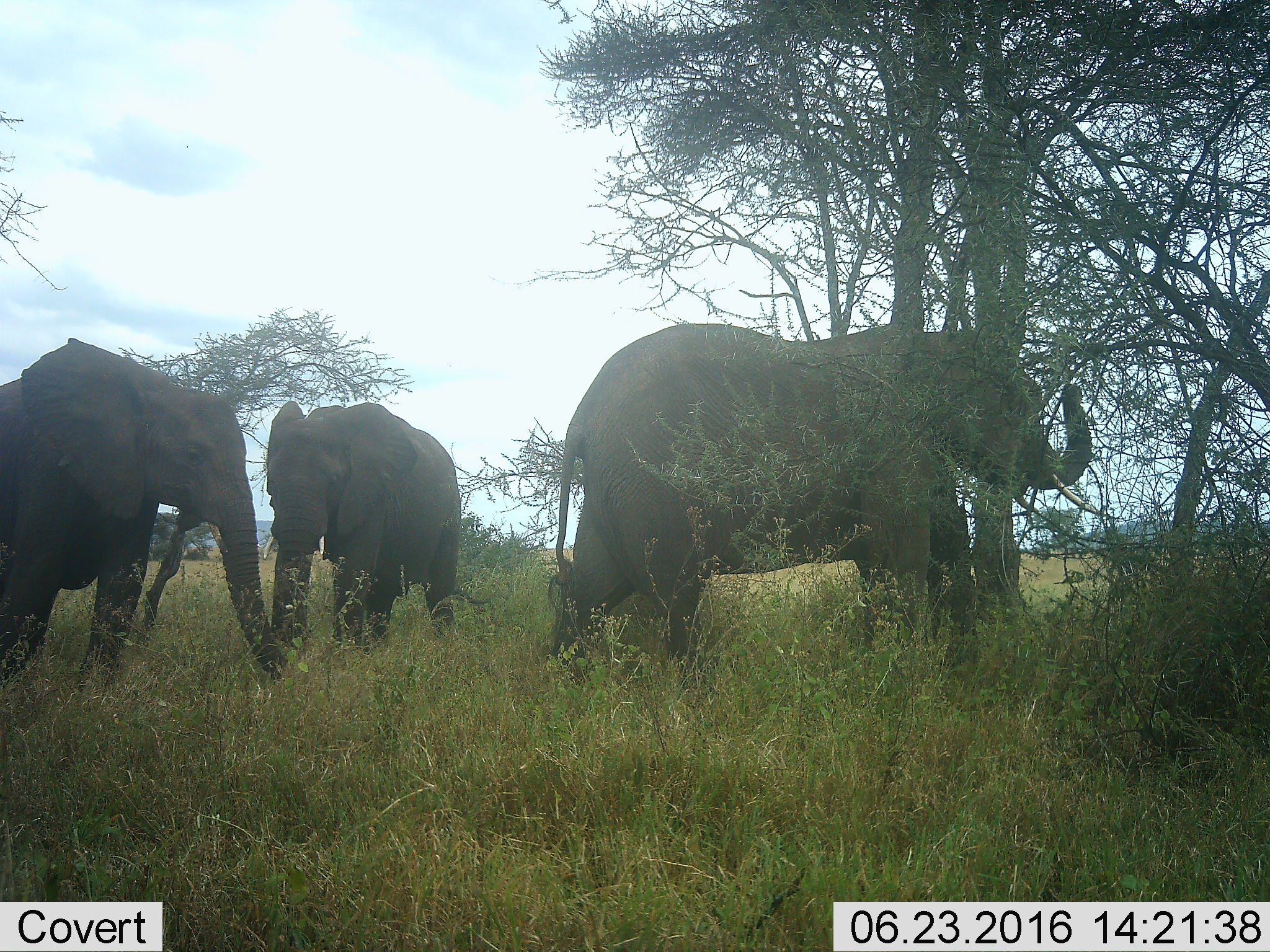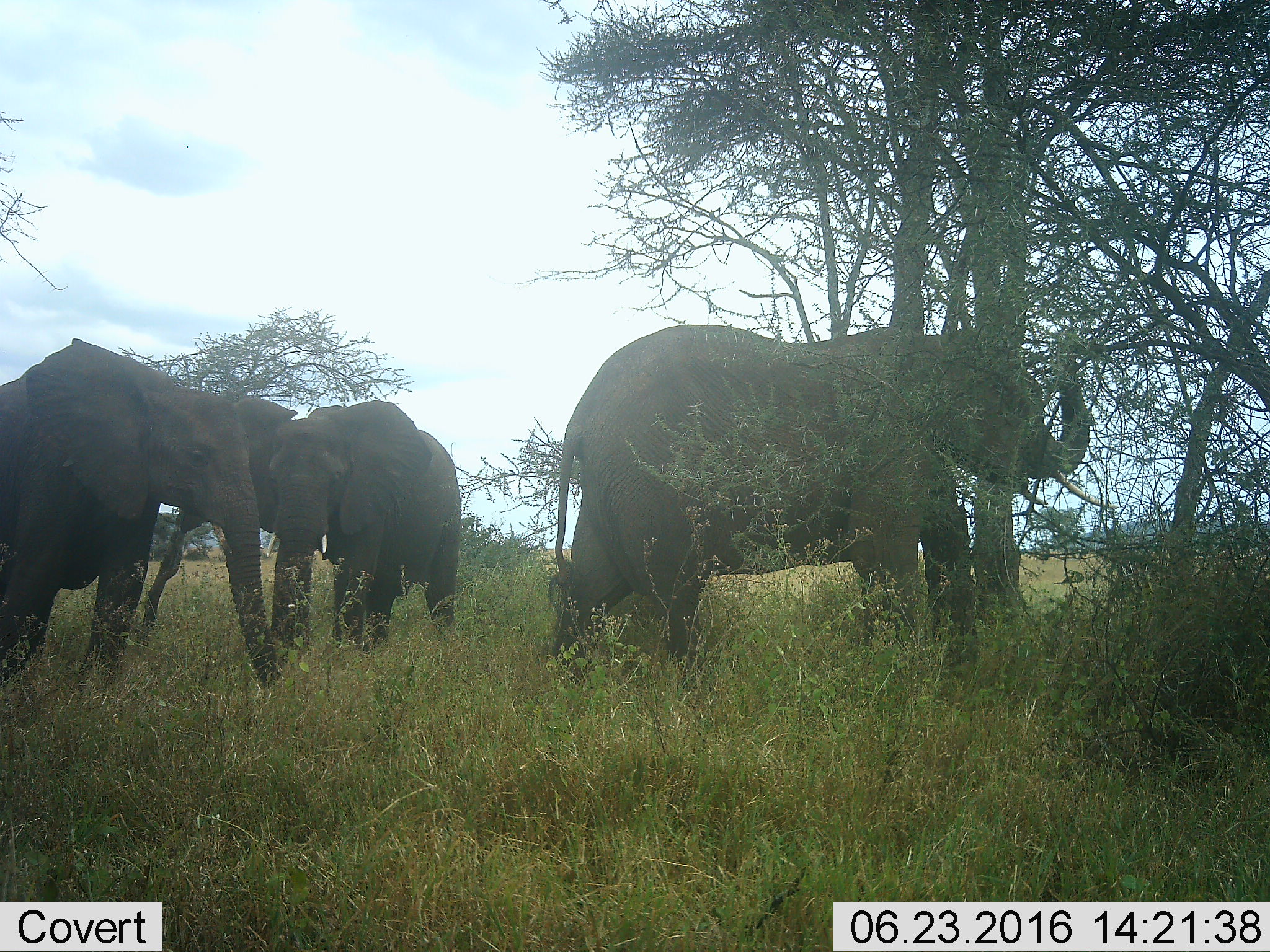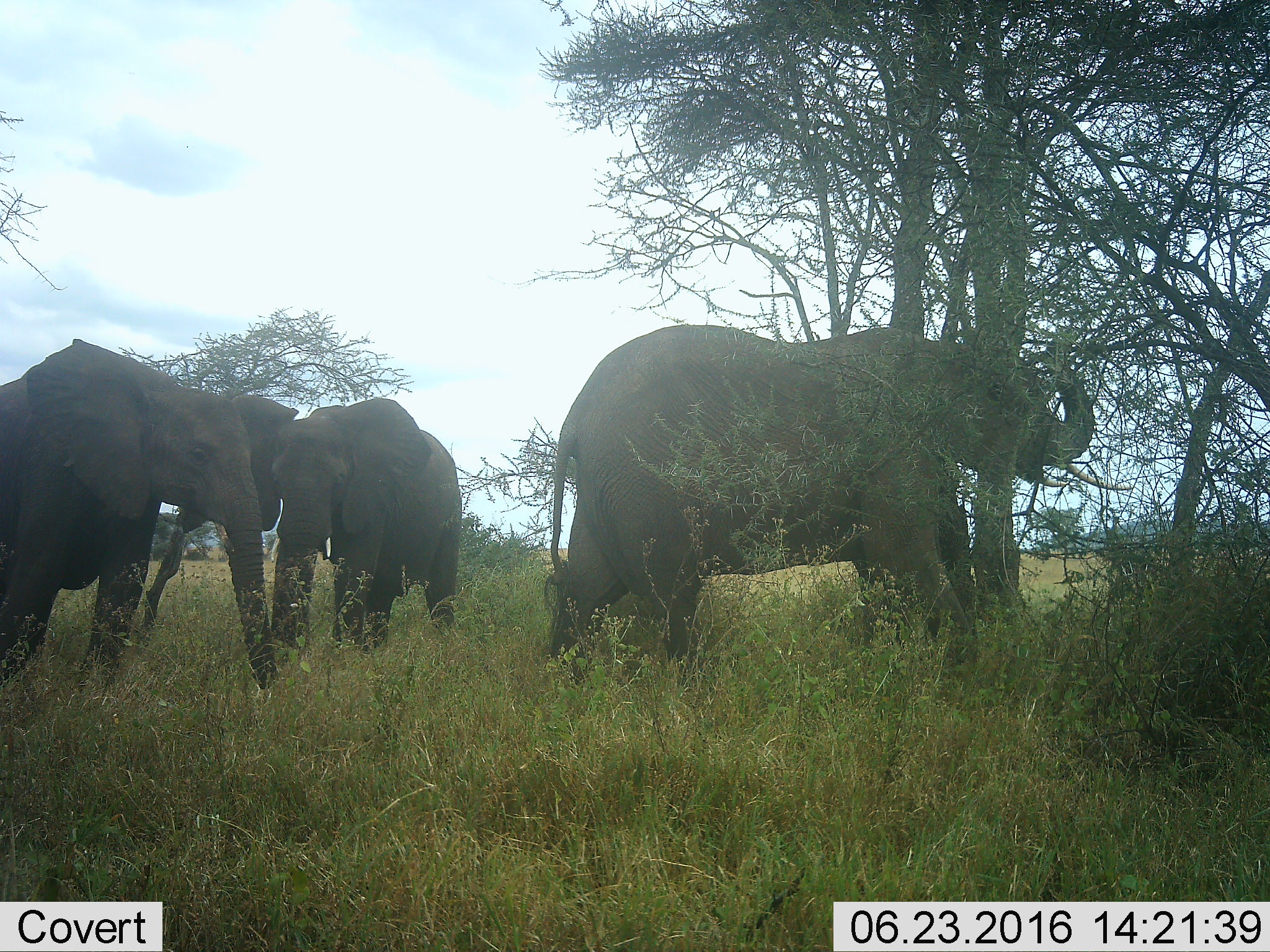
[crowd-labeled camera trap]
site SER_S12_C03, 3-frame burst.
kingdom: Animalia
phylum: Chordata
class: Mammalia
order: Proboscidea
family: Elephantidae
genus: Loxodonta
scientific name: Loxodonta africana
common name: african bush elephant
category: elephant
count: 3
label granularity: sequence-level